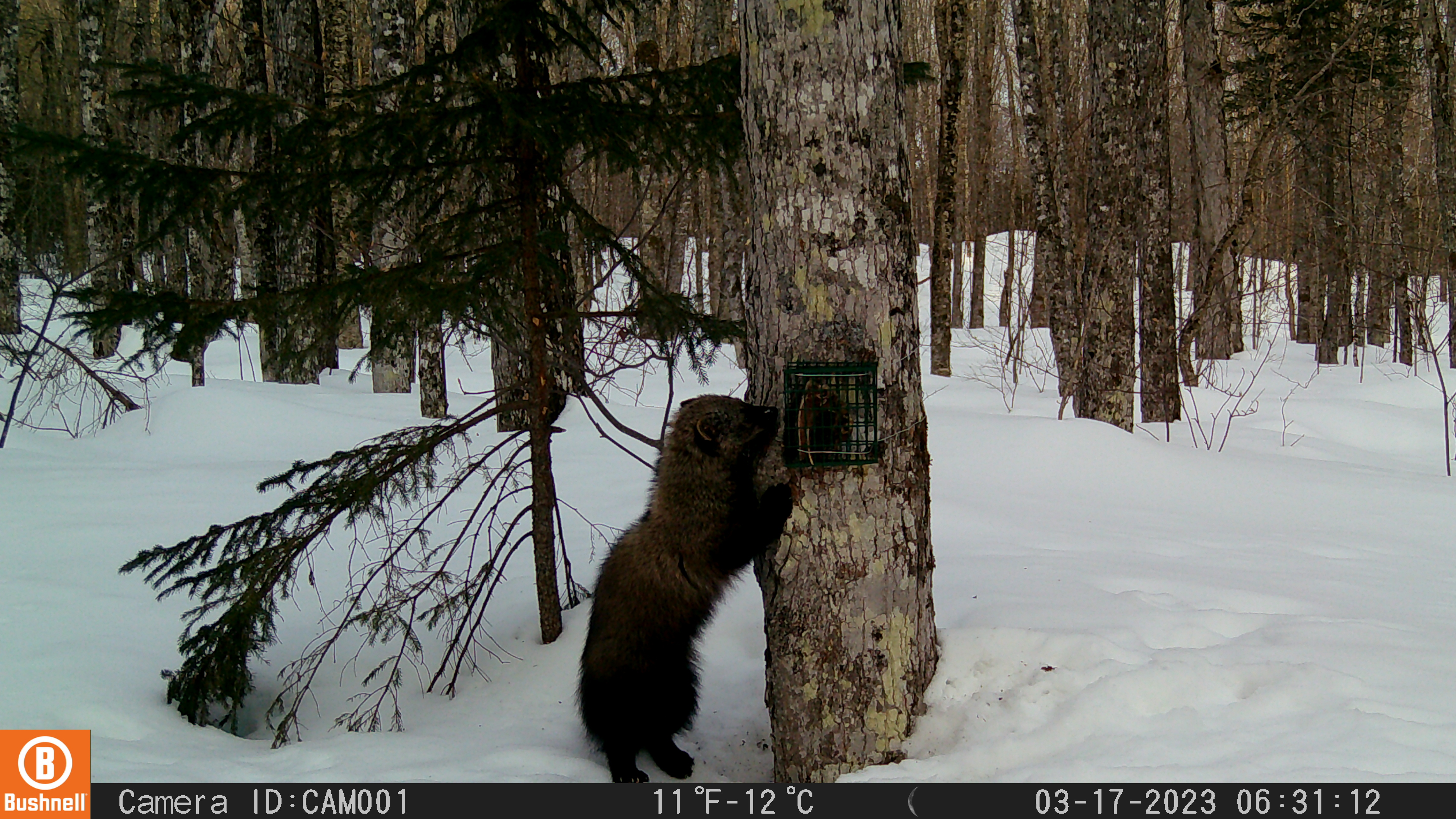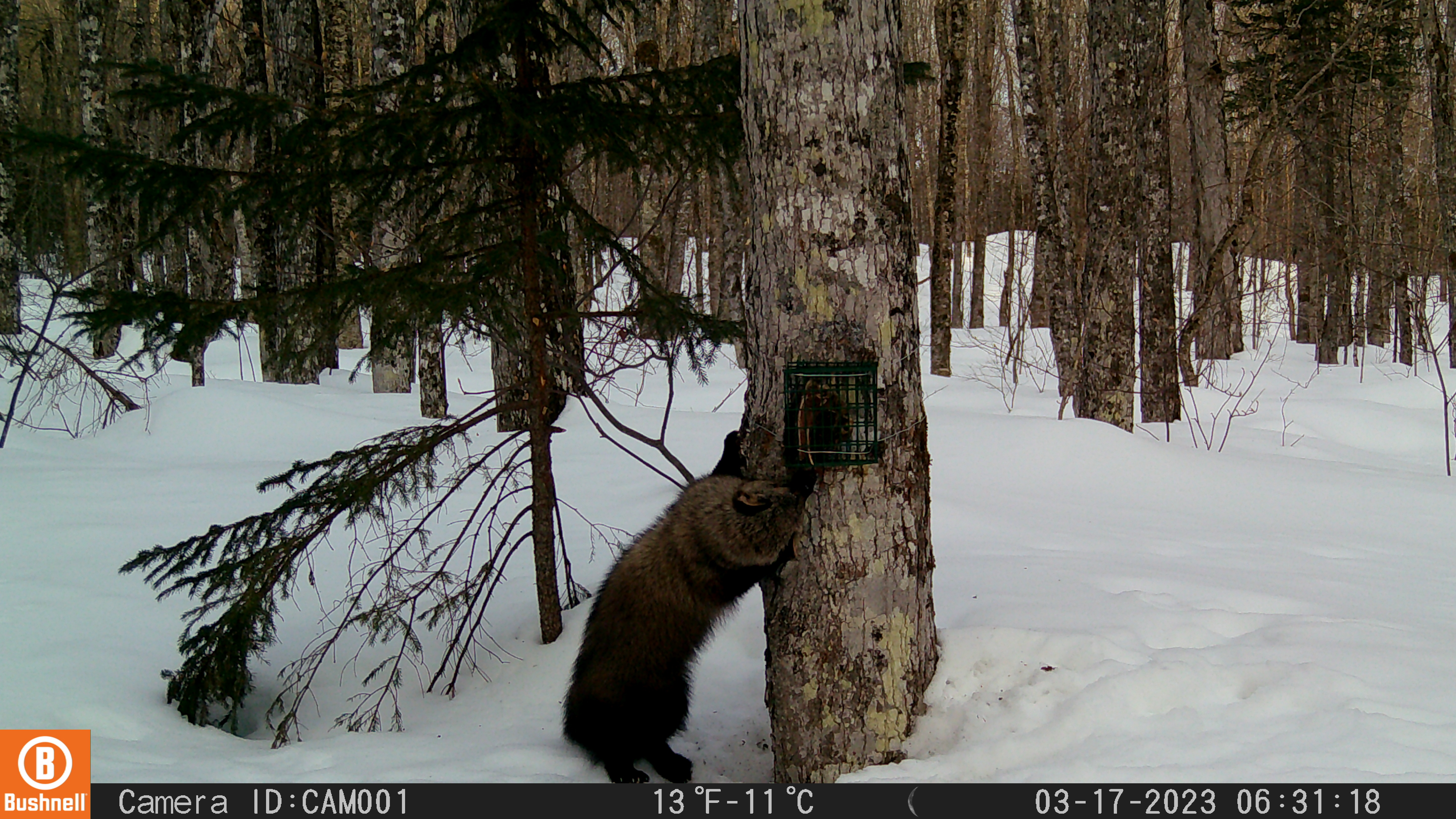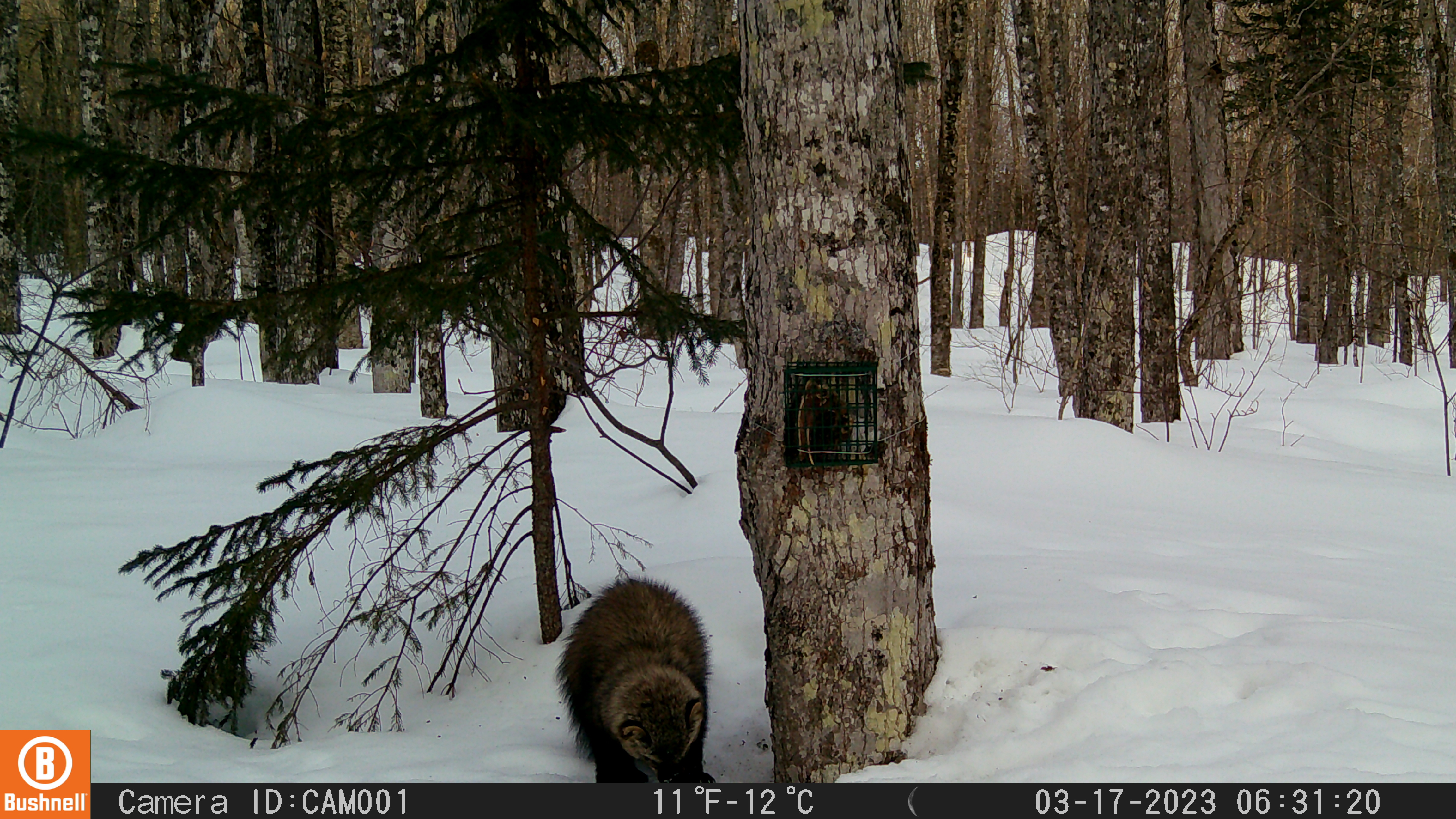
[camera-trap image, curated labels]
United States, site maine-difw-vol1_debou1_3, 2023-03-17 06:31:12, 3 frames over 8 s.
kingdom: Animalia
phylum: Chordata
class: Mammalia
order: Carnivora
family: Mustelidae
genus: Pekania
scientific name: Pekania pennanti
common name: fisher